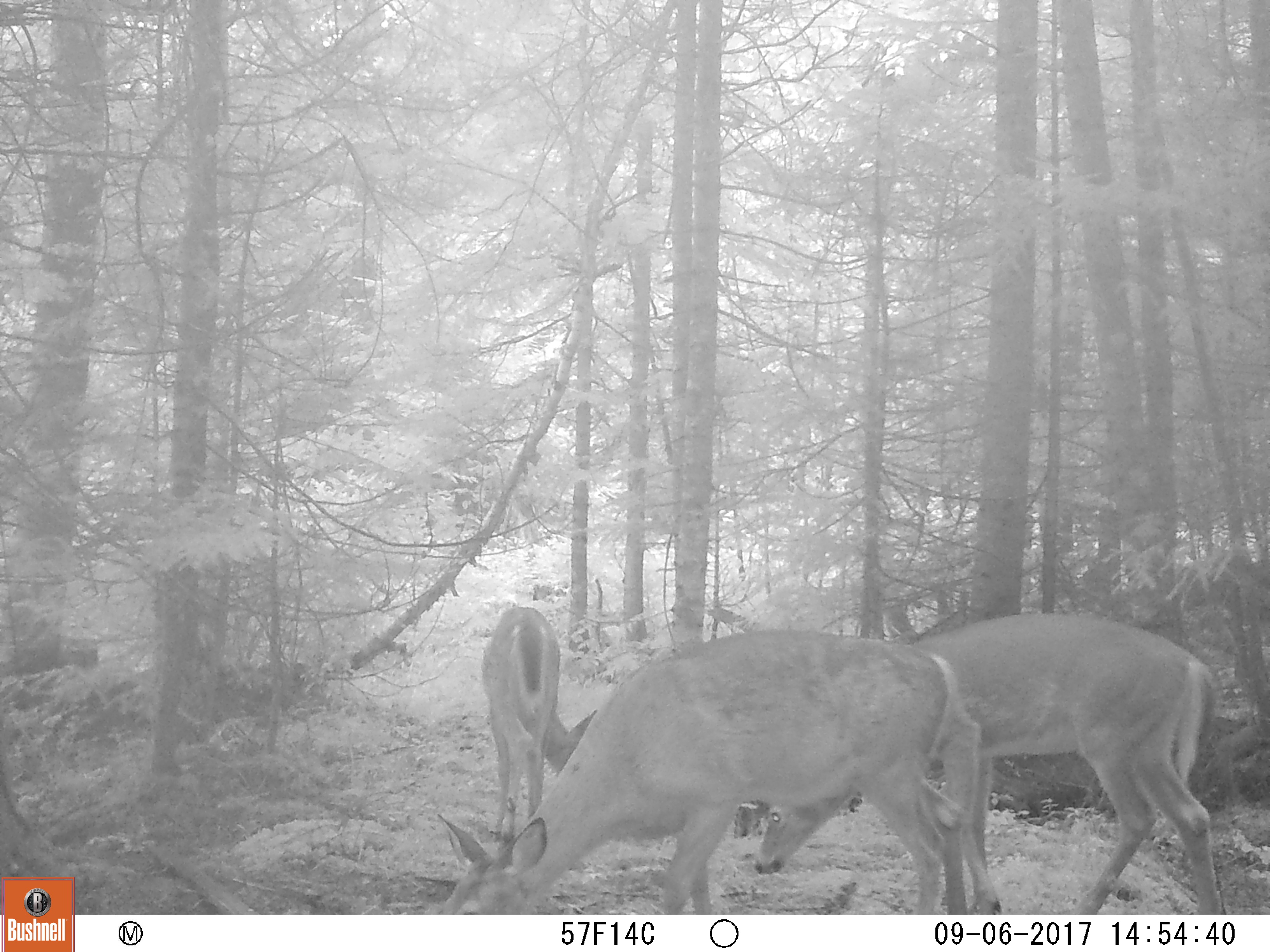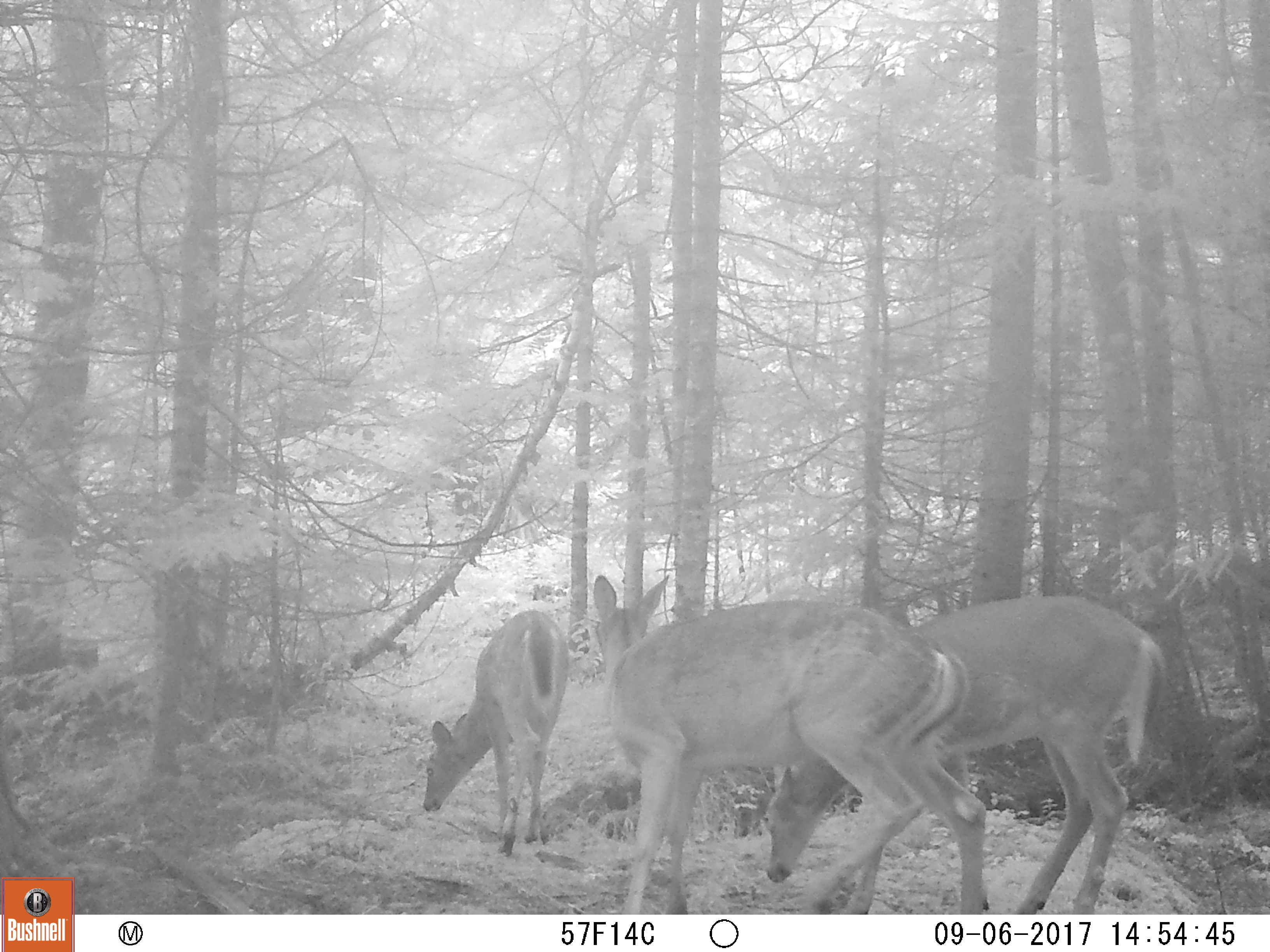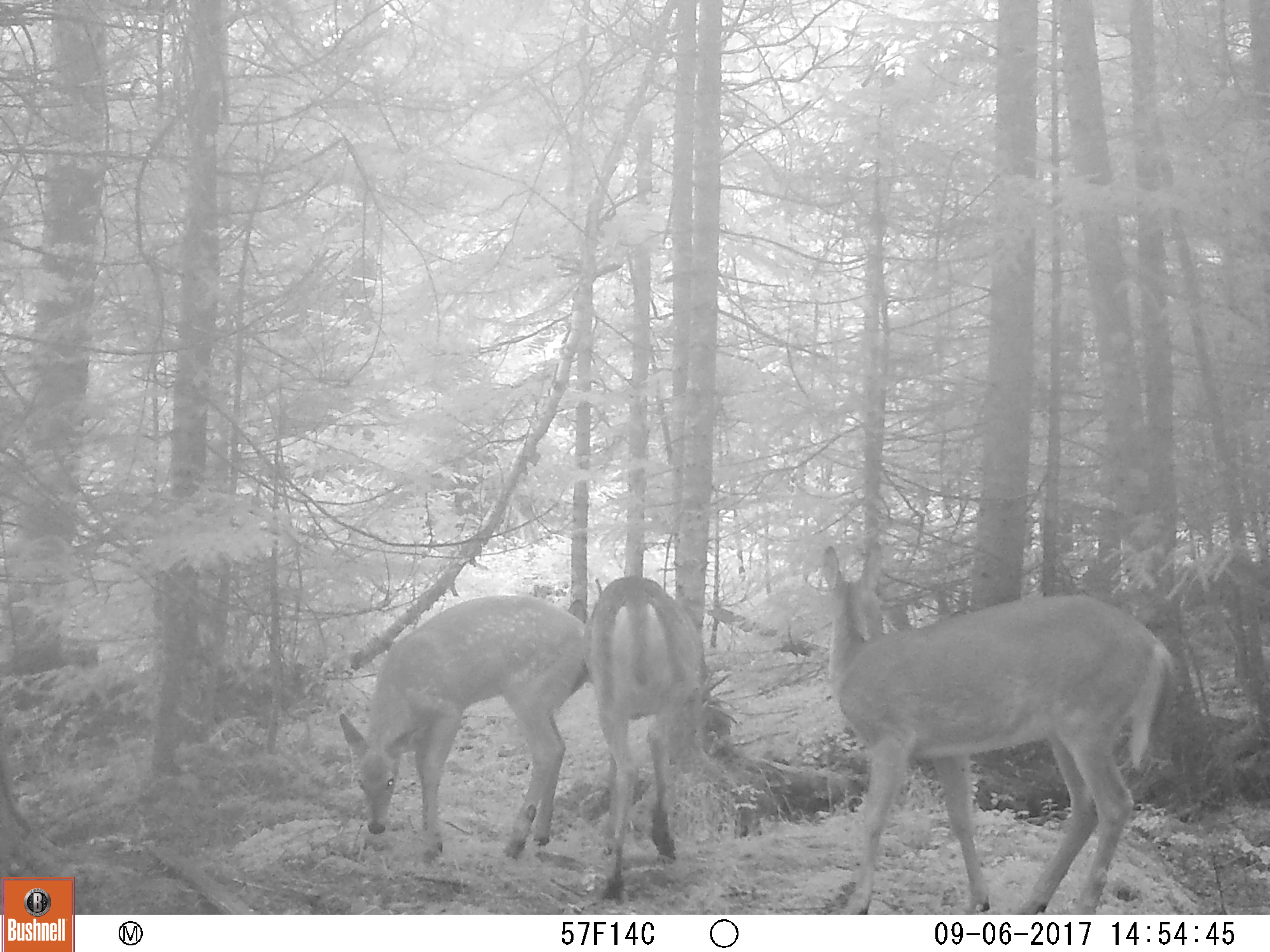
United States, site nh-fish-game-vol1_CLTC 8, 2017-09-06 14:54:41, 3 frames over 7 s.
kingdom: Animalia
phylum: Chordata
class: Mammalia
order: Artiodactyla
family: Cervidae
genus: Odocoileus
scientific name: Odocoileus virginianus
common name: white-tailed deer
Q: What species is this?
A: White-tailed deer (Odocoileus virginianus).